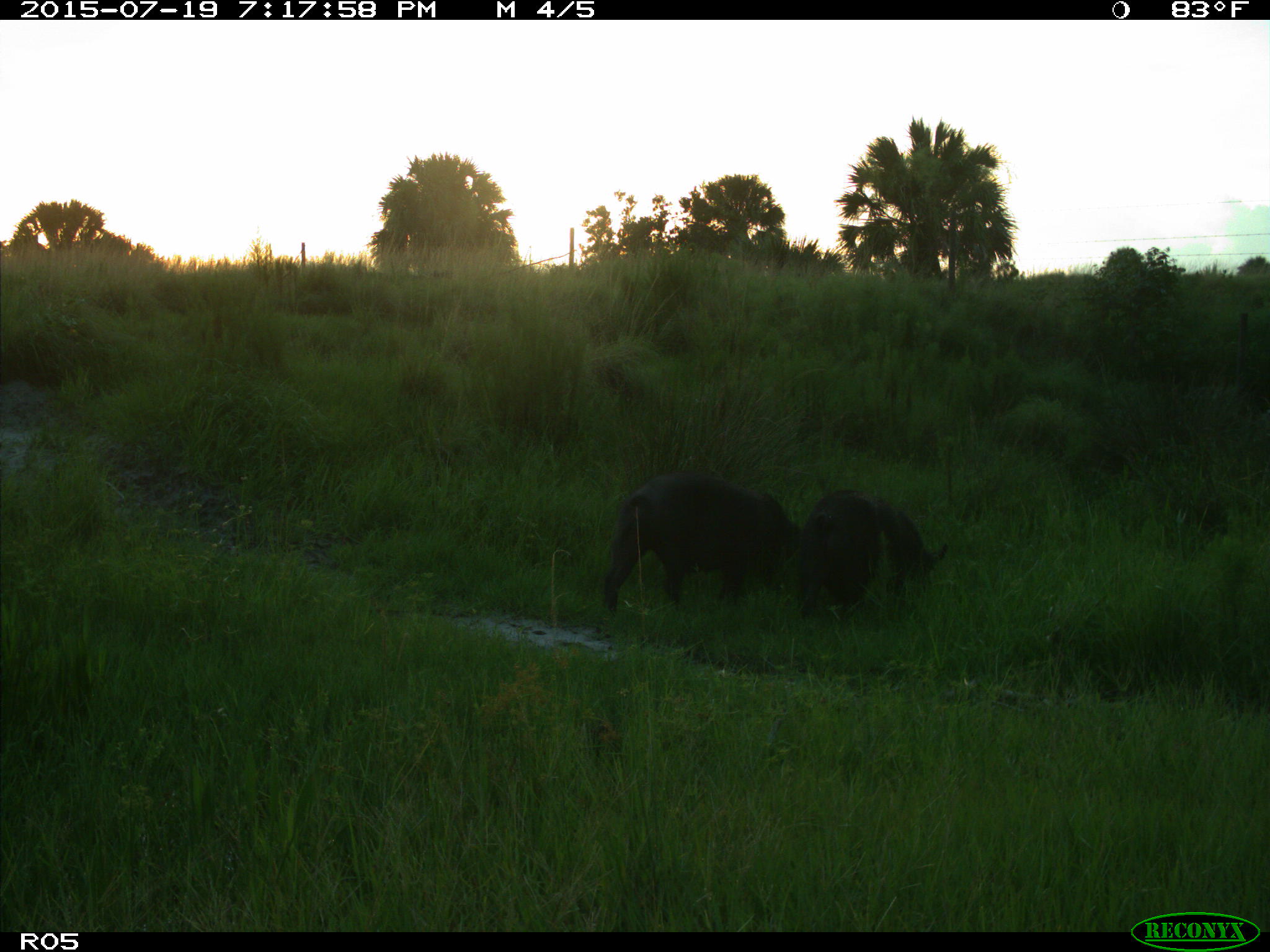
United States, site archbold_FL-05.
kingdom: Animalia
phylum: Chordata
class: Mammalia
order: Artiodactyla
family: Suidae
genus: Sus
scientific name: Sus scrofa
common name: wild boar